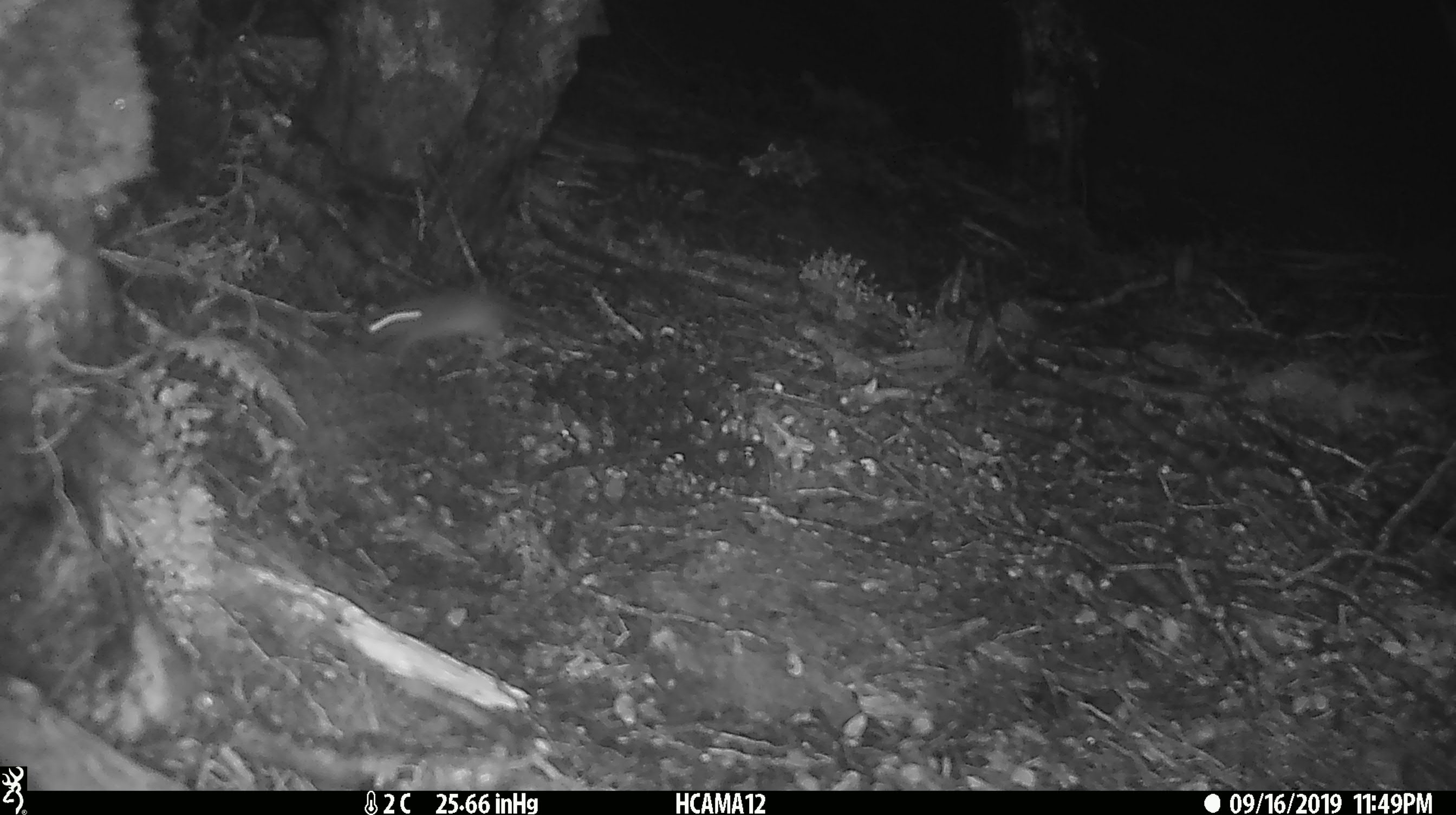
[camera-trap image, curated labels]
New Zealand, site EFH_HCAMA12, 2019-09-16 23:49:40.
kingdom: Animalia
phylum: Chordata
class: Mammalia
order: Rodentia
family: Muridae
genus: Mus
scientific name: Mus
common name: mouse